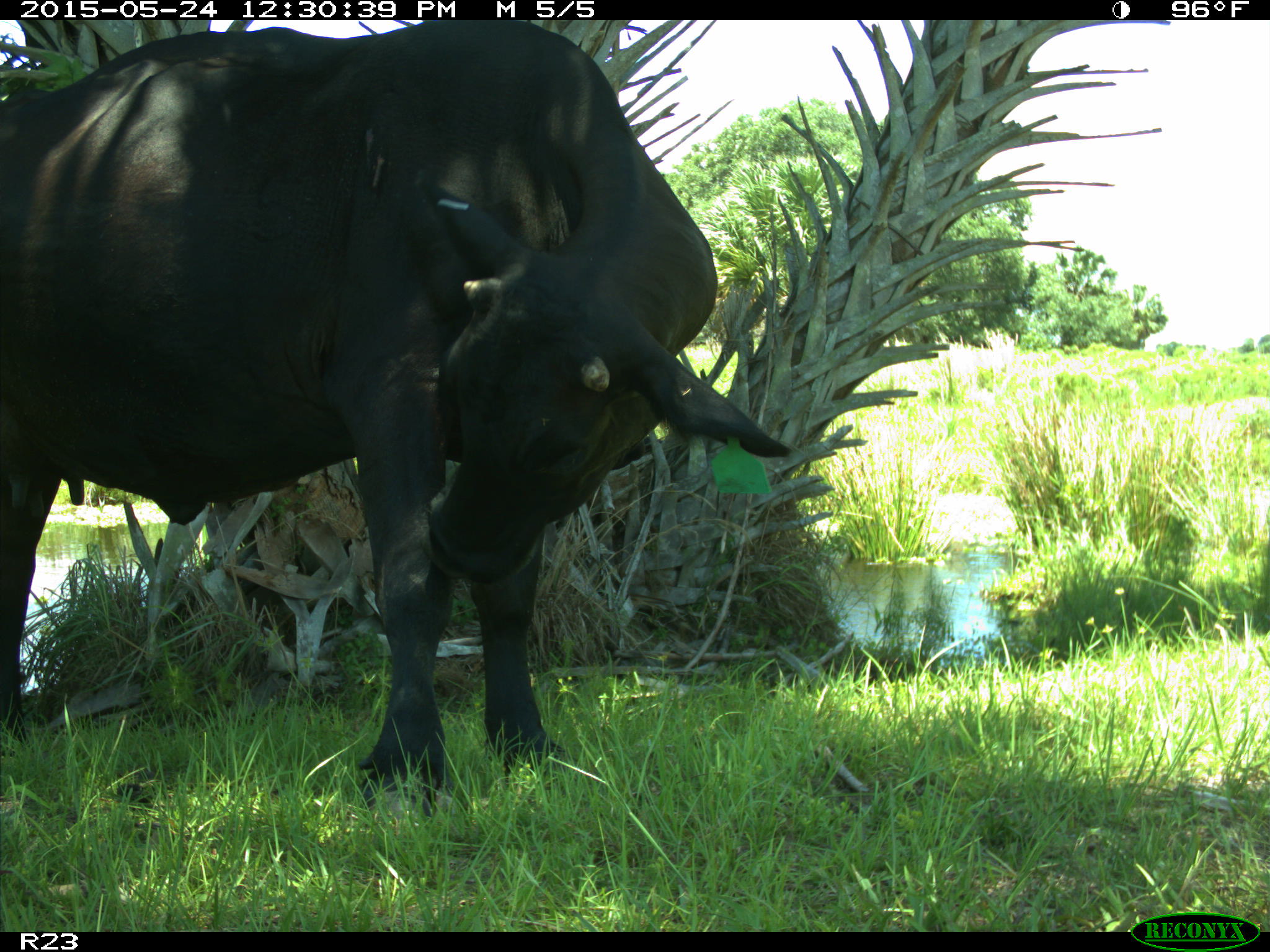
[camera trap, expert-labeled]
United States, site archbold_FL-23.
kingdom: Animalia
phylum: Chordata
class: Mammalia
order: Artiodactyla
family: Bovidae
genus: Bos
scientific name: Bos taurus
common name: domestic cow